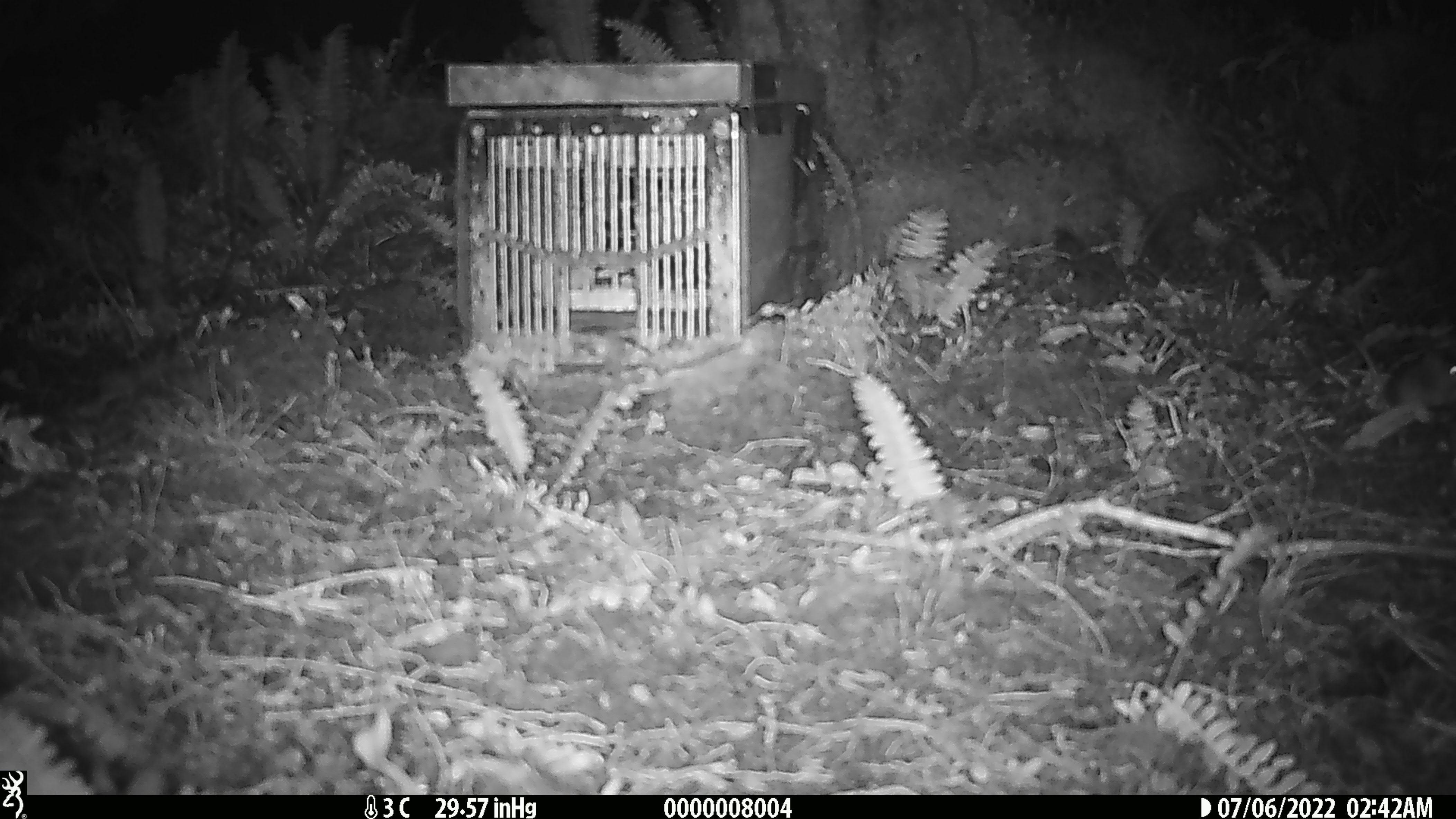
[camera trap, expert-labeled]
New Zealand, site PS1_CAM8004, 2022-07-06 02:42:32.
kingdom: Animalia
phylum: Chordata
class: Mammalia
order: Rodentia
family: Muridae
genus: Mus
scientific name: Mus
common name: mouse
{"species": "mouse (Mus)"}